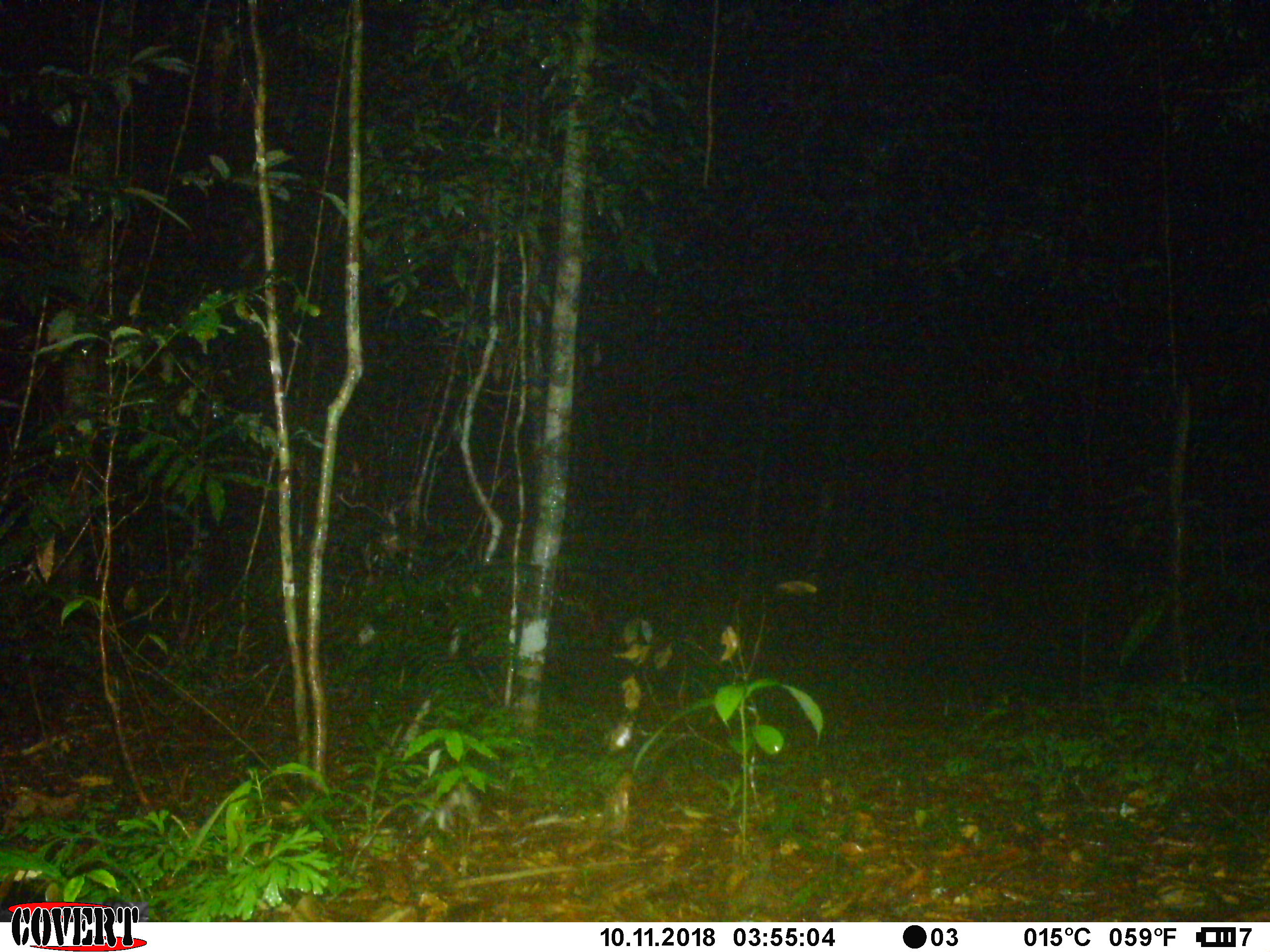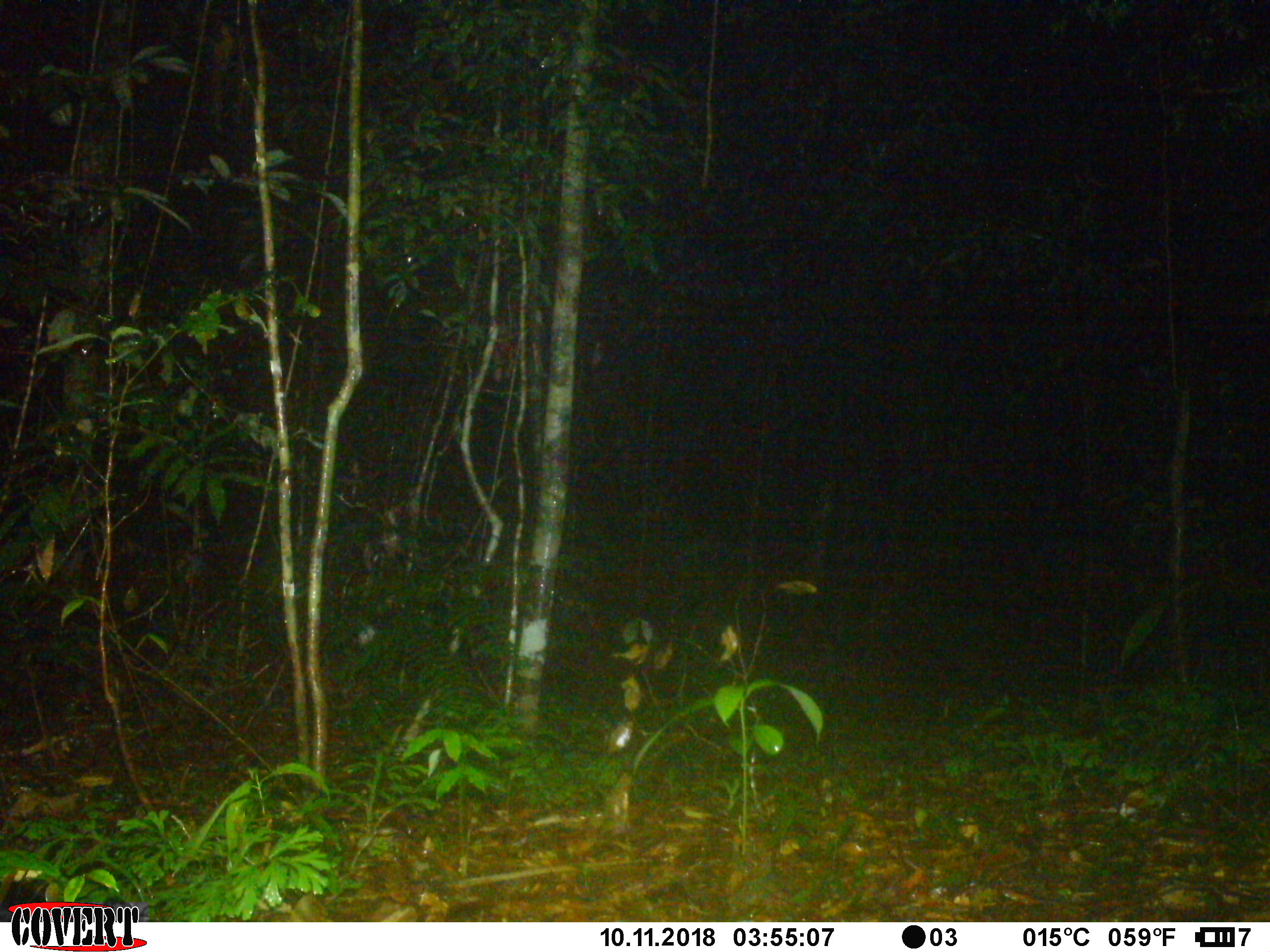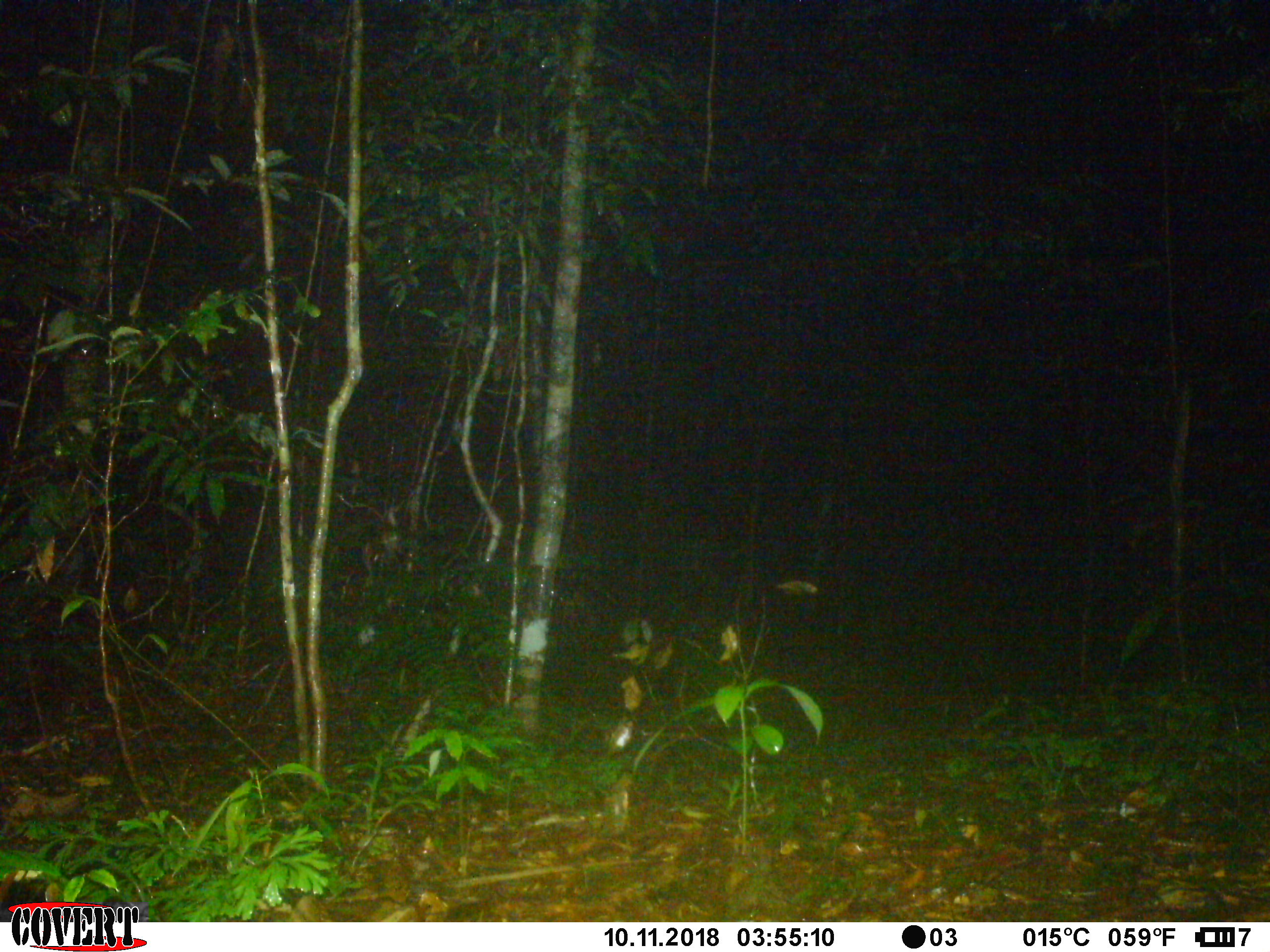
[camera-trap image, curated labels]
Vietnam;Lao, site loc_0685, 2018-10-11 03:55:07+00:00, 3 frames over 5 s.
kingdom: Animalia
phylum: Chordata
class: Mammalia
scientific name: Mammalia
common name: mammal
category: unidentified small mammal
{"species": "unidentified small mammal (mammal) (Mammalia)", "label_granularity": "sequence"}